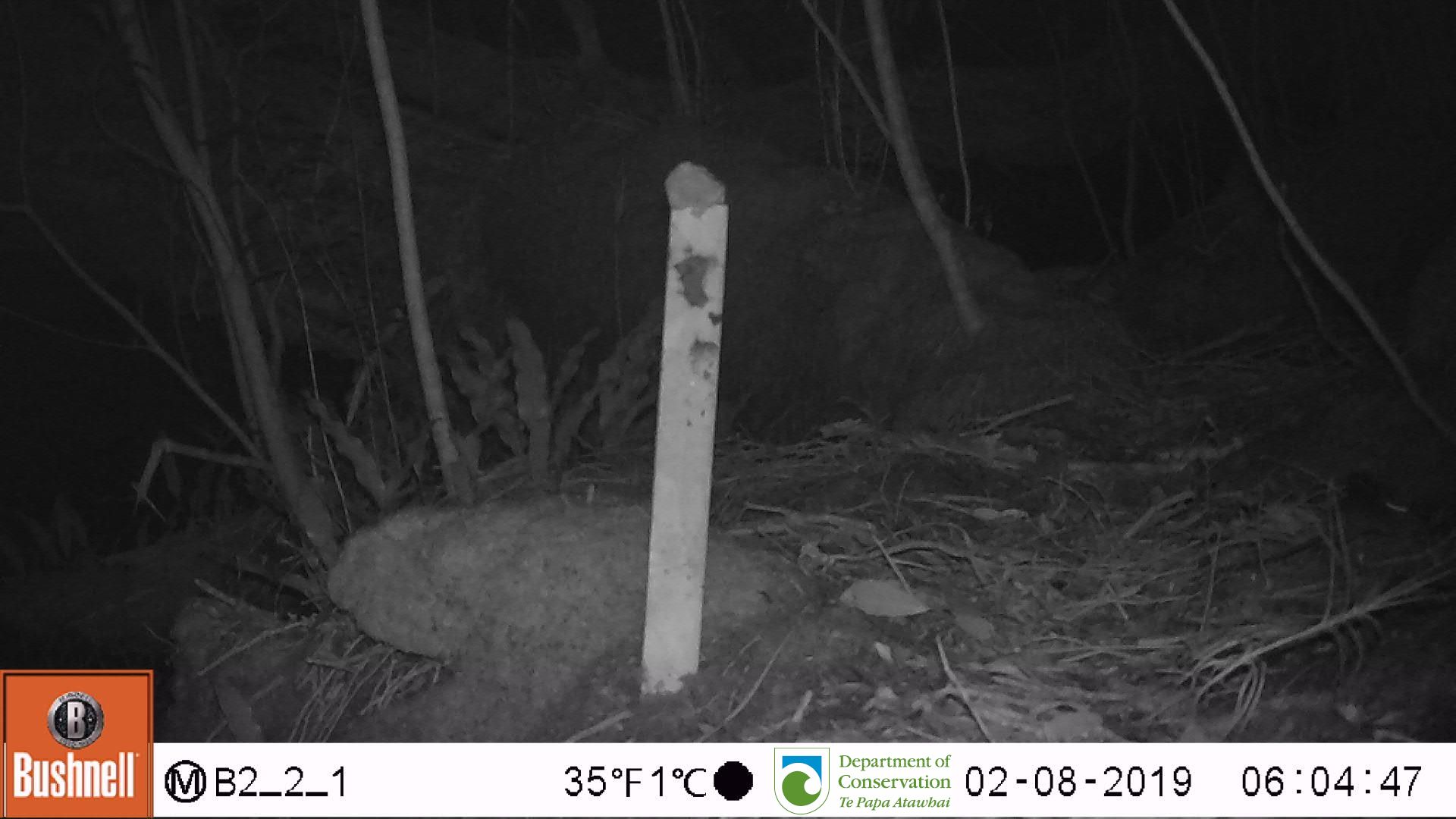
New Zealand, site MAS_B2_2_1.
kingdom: Animalia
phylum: Chordata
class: Mammalia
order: Rodentia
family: Muridae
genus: Mus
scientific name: Mus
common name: mouse